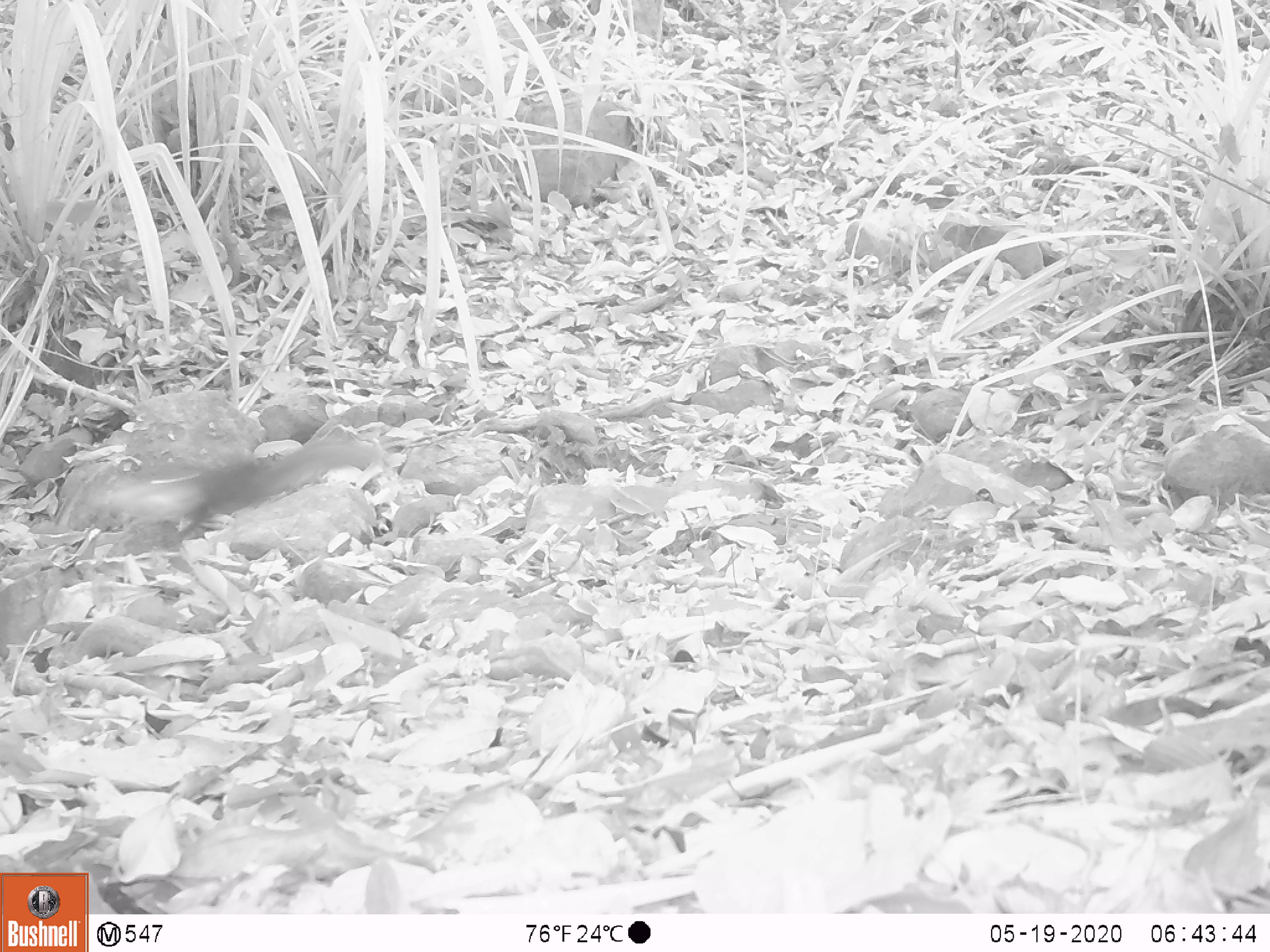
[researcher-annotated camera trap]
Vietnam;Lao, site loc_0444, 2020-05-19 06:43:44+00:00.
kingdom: Animalia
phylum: Chordata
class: Mammalia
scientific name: Mammalia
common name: mammal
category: unidentified small mammal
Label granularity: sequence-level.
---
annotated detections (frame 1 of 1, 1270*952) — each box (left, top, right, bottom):
unidentified small mammal: (104, 438, 382, 543)